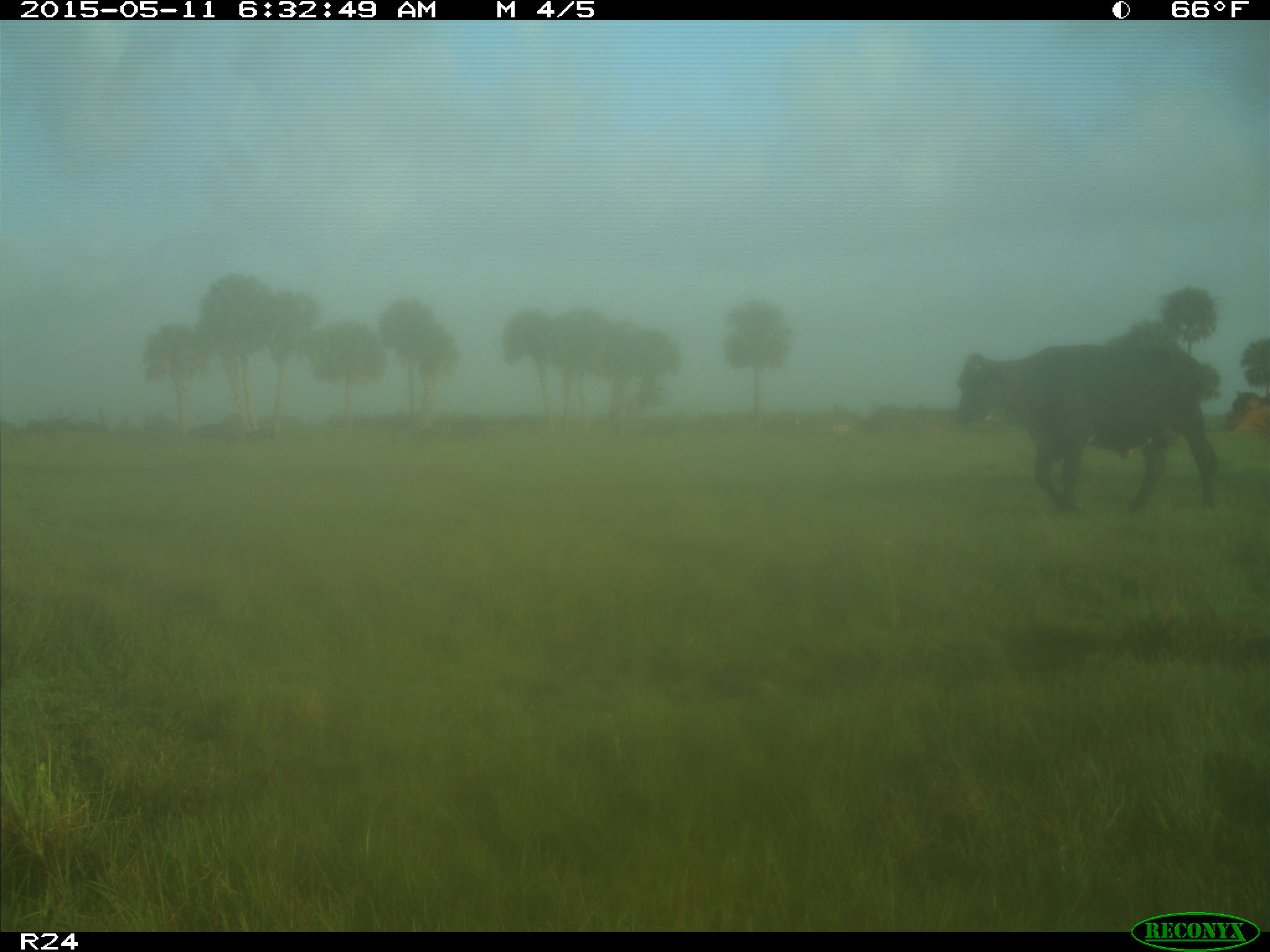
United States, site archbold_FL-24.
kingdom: Animalia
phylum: Chordata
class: Mammalia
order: Artiodactyla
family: Bovidae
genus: Bos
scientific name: Bos taurus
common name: domestic cow